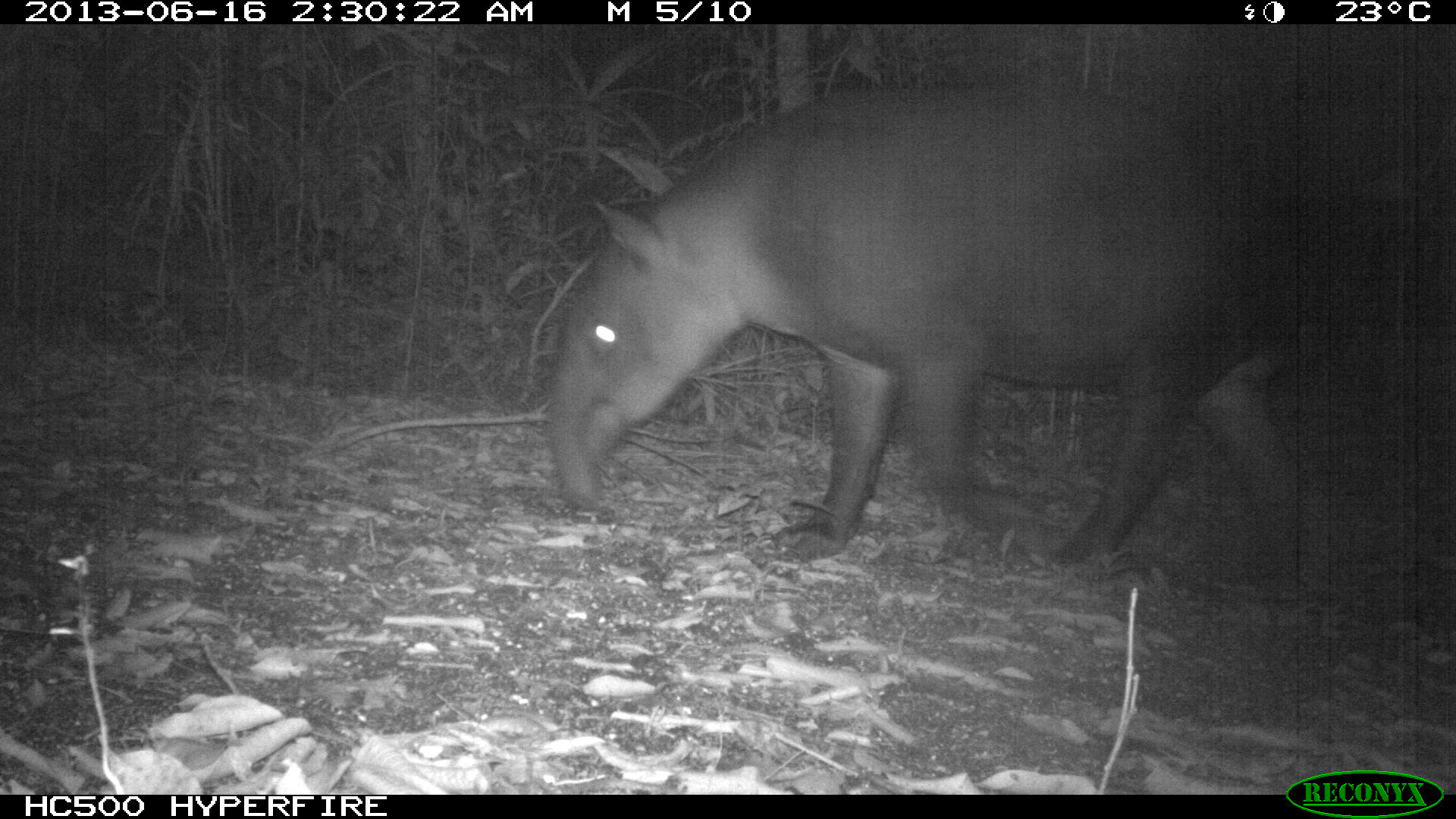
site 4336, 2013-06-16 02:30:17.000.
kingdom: Animalia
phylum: Chordata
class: Mammalia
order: Perissodactyla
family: Tapiridae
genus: Tapirus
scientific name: Tapirus bairdii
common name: baird's tapir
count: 1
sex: male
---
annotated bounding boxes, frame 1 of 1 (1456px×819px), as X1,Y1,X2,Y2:
tapirus bairdii: 546,84,1319,602